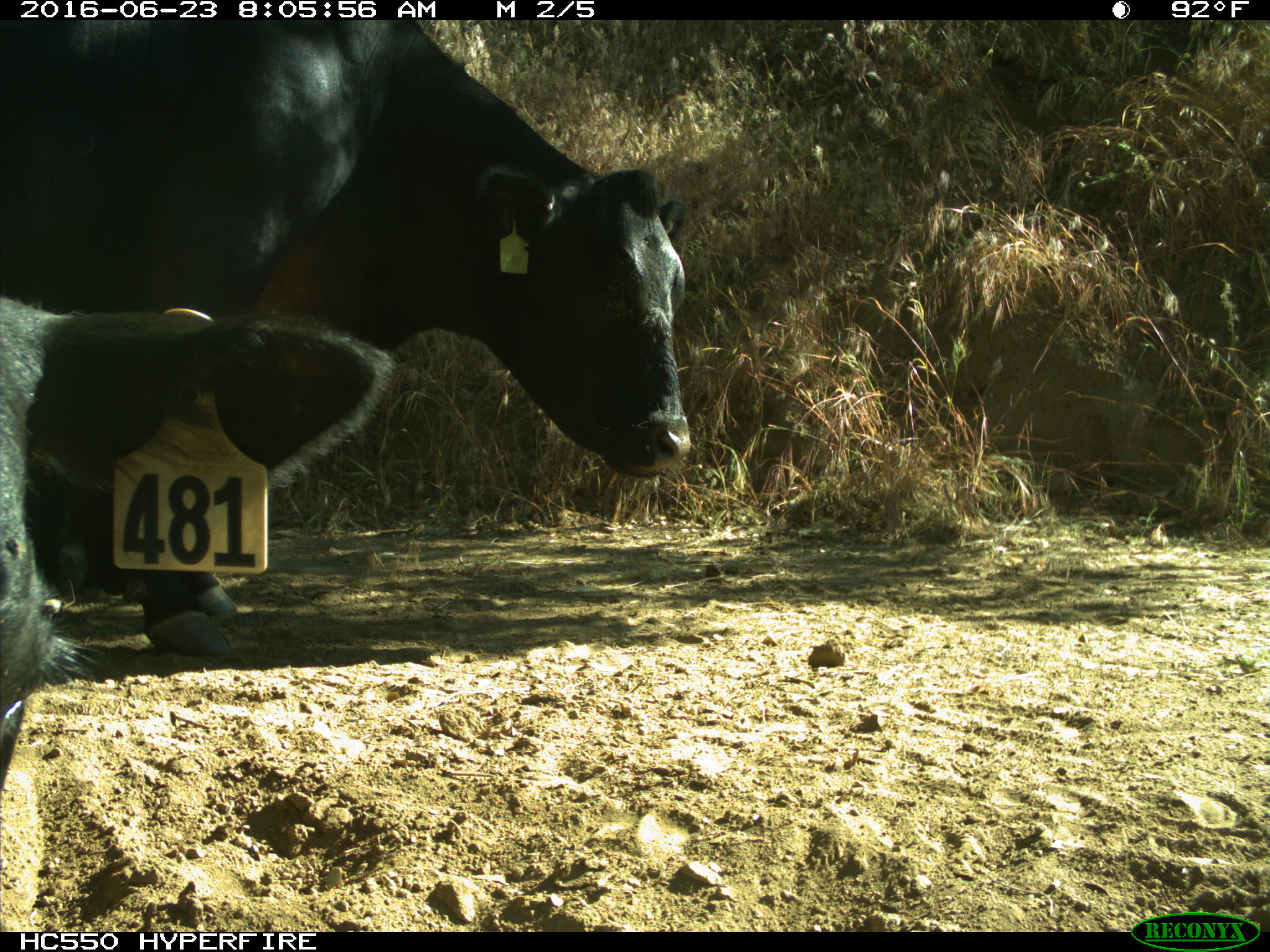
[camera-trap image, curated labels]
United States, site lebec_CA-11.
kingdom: Animalia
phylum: Chordata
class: Mammalia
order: Artiodactyla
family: Bovidae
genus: Bos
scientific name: Bos taurus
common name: domestic cow